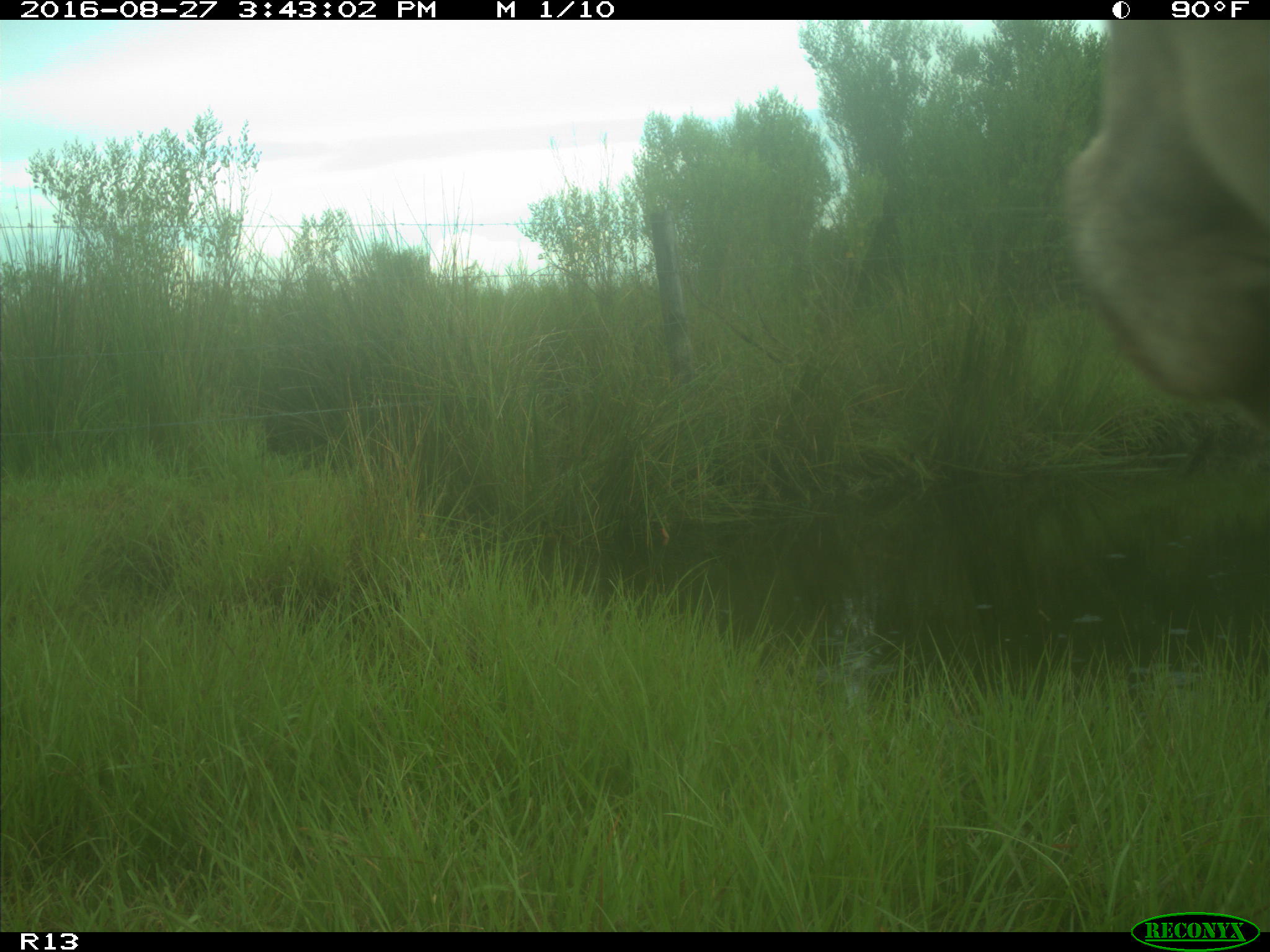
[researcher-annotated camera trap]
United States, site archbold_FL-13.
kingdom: Animalia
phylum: Chordata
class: Mammalia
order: Artiodactyla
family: Bovidae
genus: Bos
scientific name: Bos taurus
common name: domestic cow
Bos taurus (domestic cow).